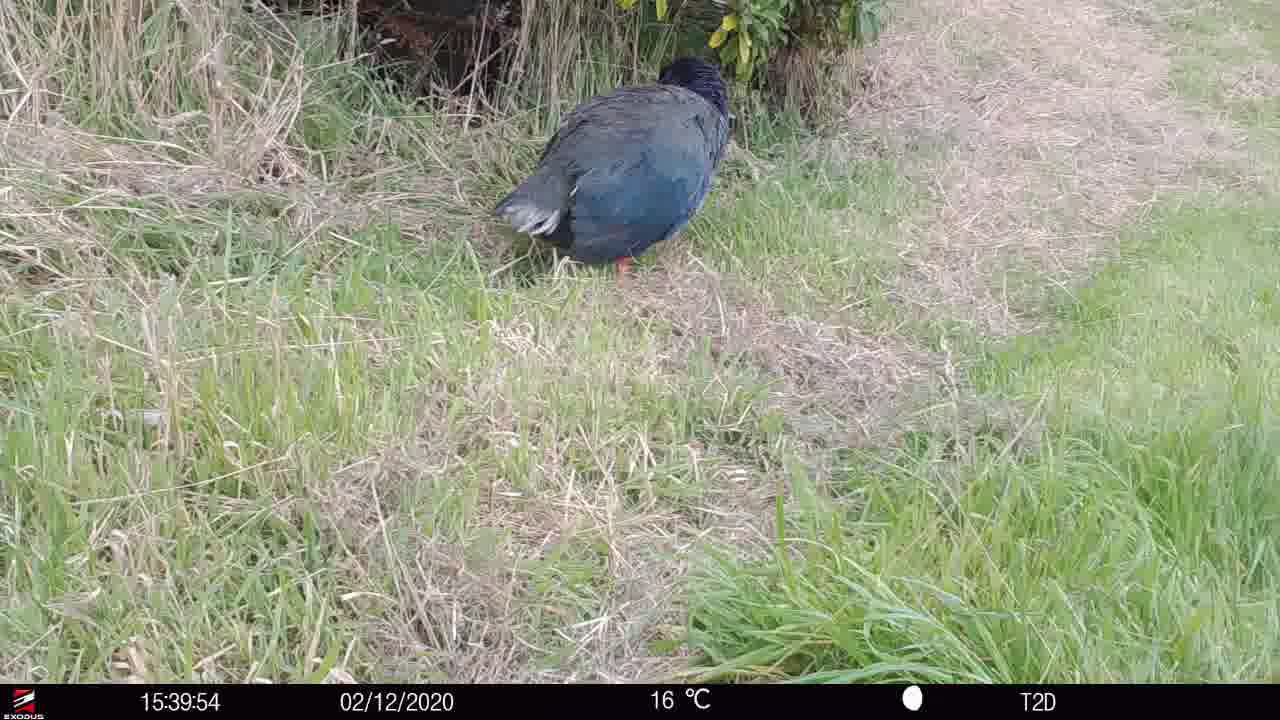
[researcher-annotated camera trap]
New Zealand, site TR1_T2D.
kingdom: Animalia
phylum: Chordata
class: Aves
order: Gruiformes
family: Rallidae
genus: Porphyrio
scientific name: Porphyrio mantelli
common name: takahe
Takahe (Porphyrio mantelli).